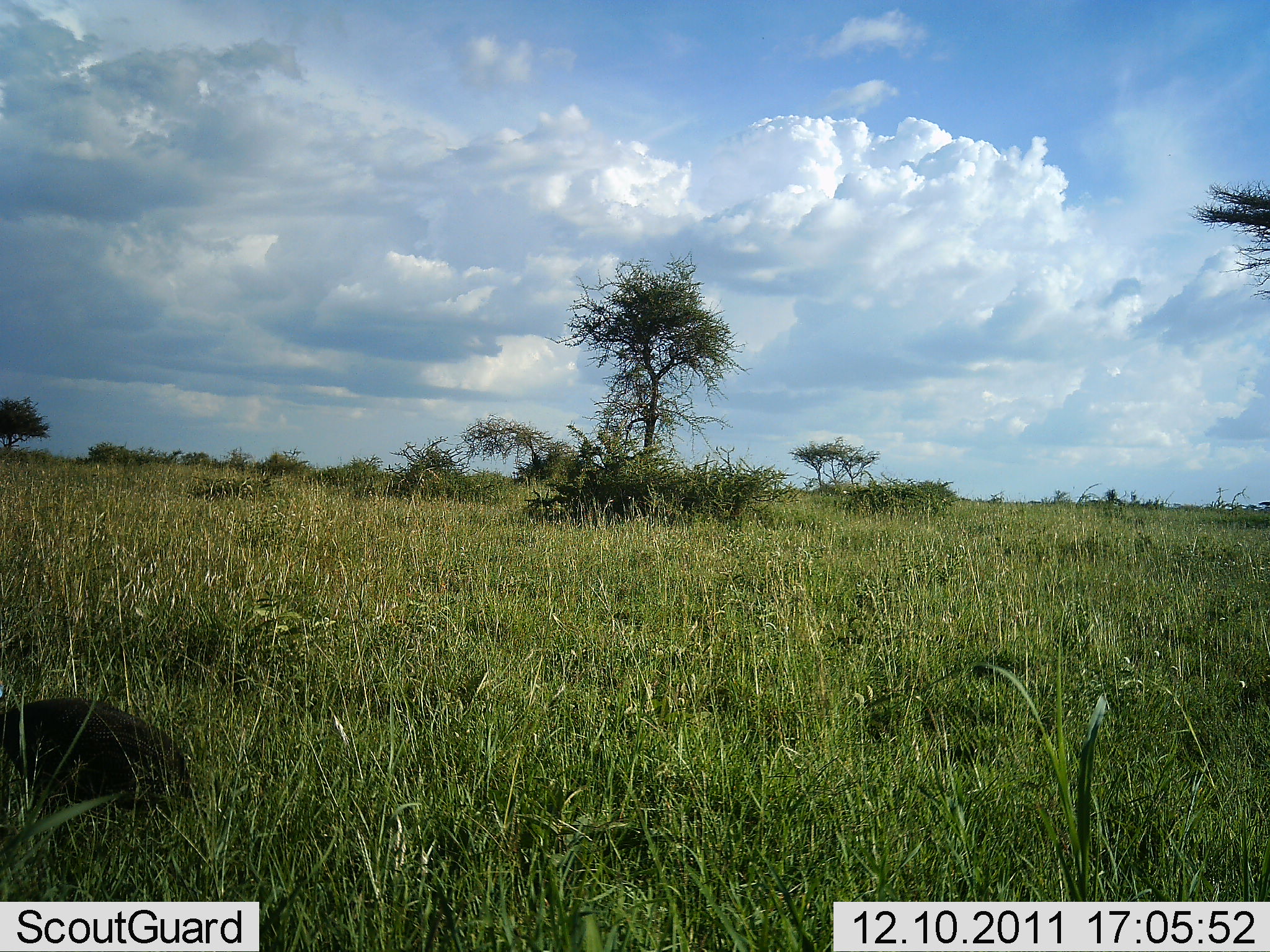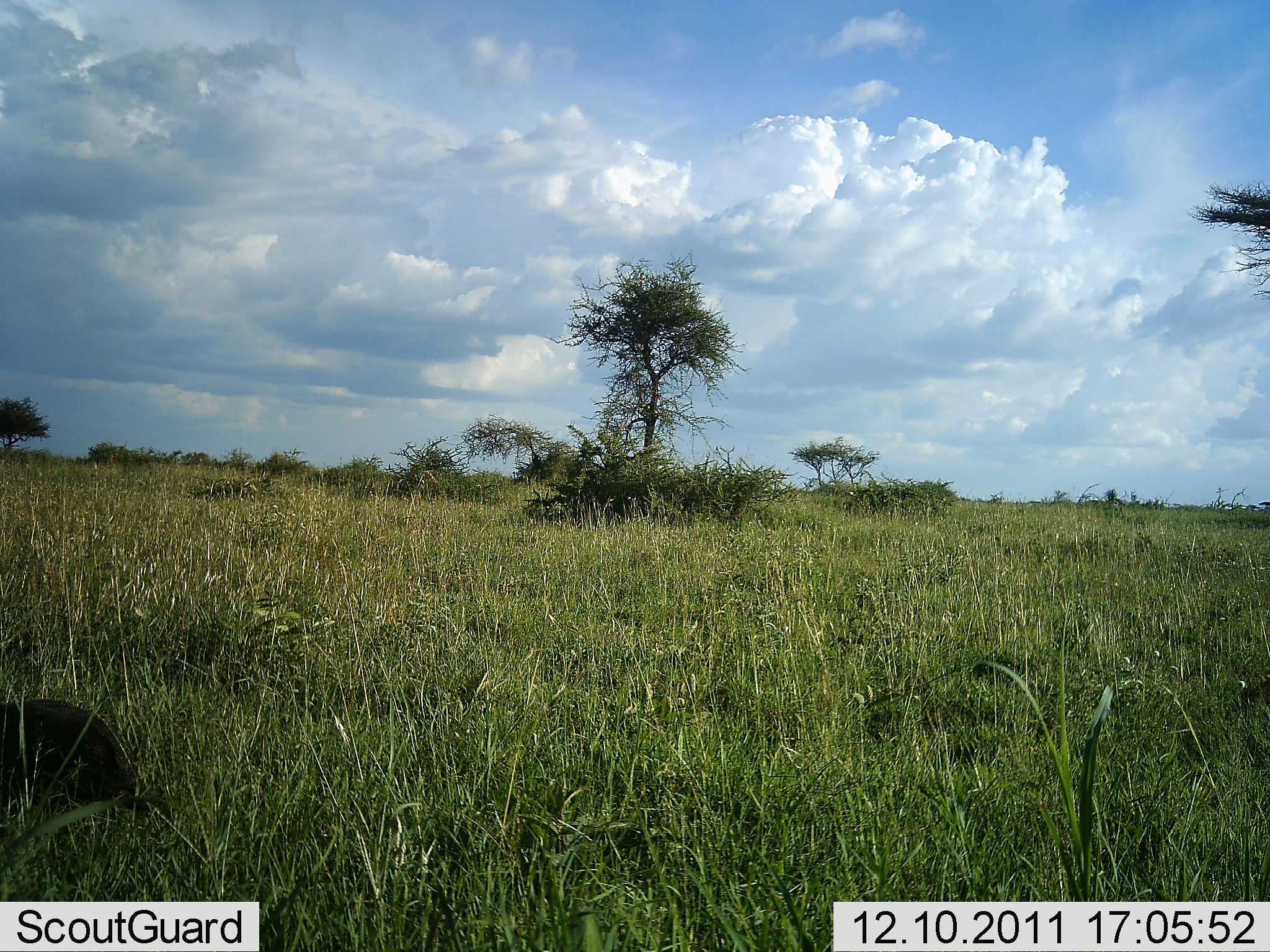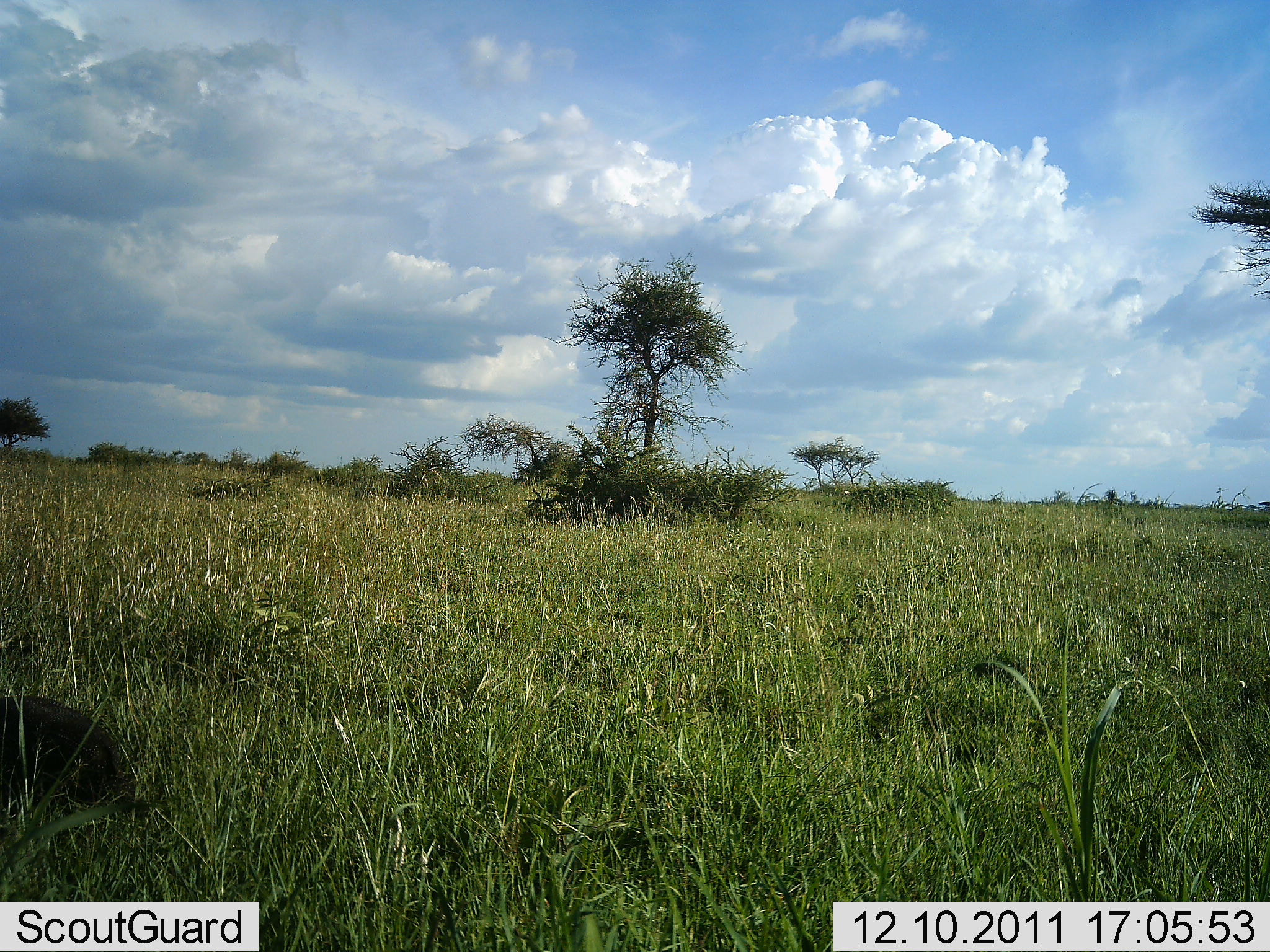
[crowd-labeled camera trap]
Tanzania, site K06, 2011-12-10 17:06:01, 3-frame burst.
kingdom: Animalia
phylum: Chordata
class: Aves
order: Galliformes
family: Numididae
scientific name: Numididae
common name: guinea fowl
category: guineafowl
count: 1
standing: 17%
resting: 0%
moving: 67%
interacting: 0%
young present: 0%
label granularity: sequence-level